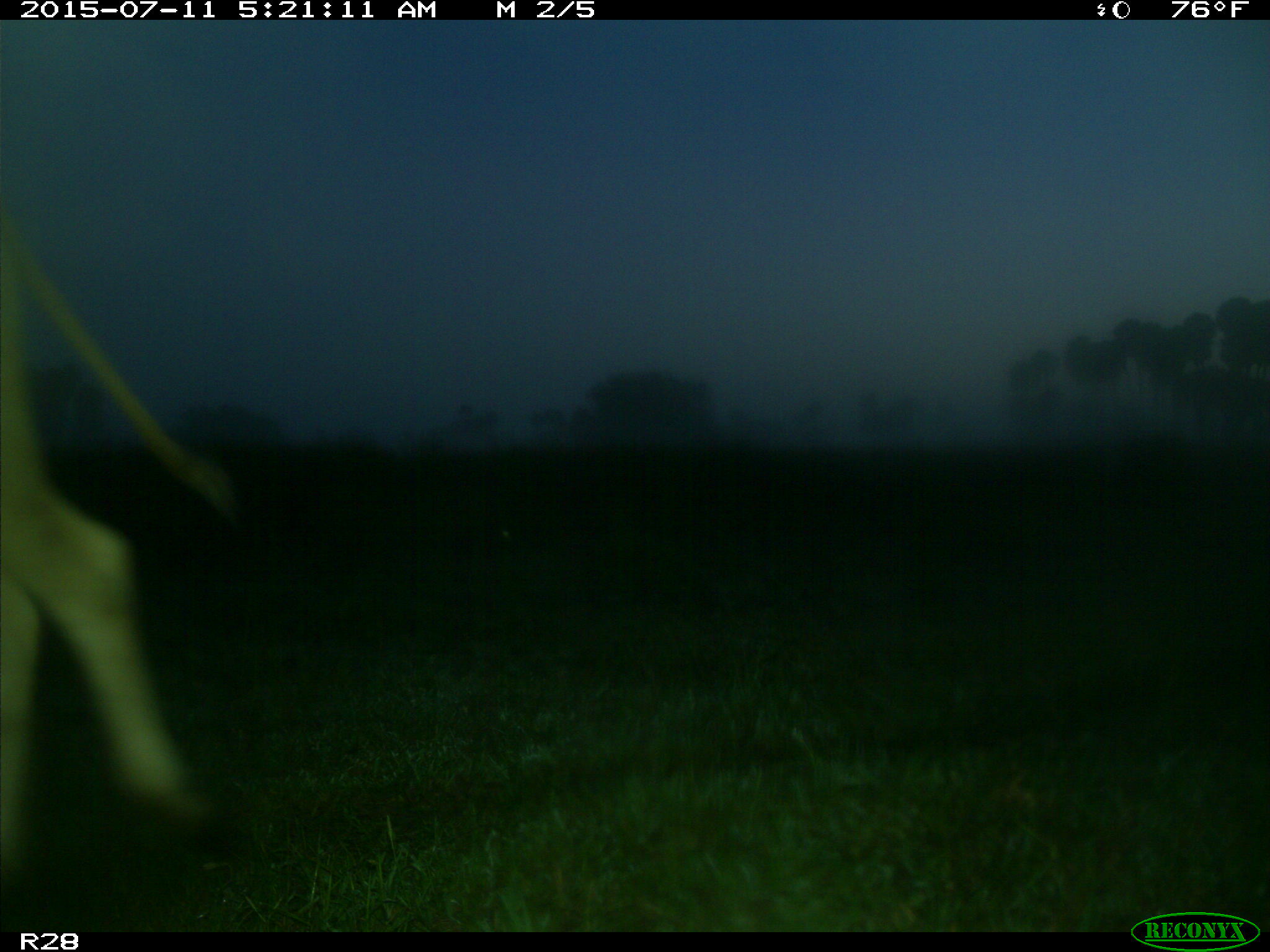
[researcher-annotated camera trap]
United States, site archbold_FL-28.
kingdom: Animalia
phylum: Chordata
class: Mammalia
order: Artiodactyla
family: Bovidae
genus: Bos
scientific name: Bos taurus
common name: domestic cow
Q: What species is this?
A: Bos taurus (domestic cow).